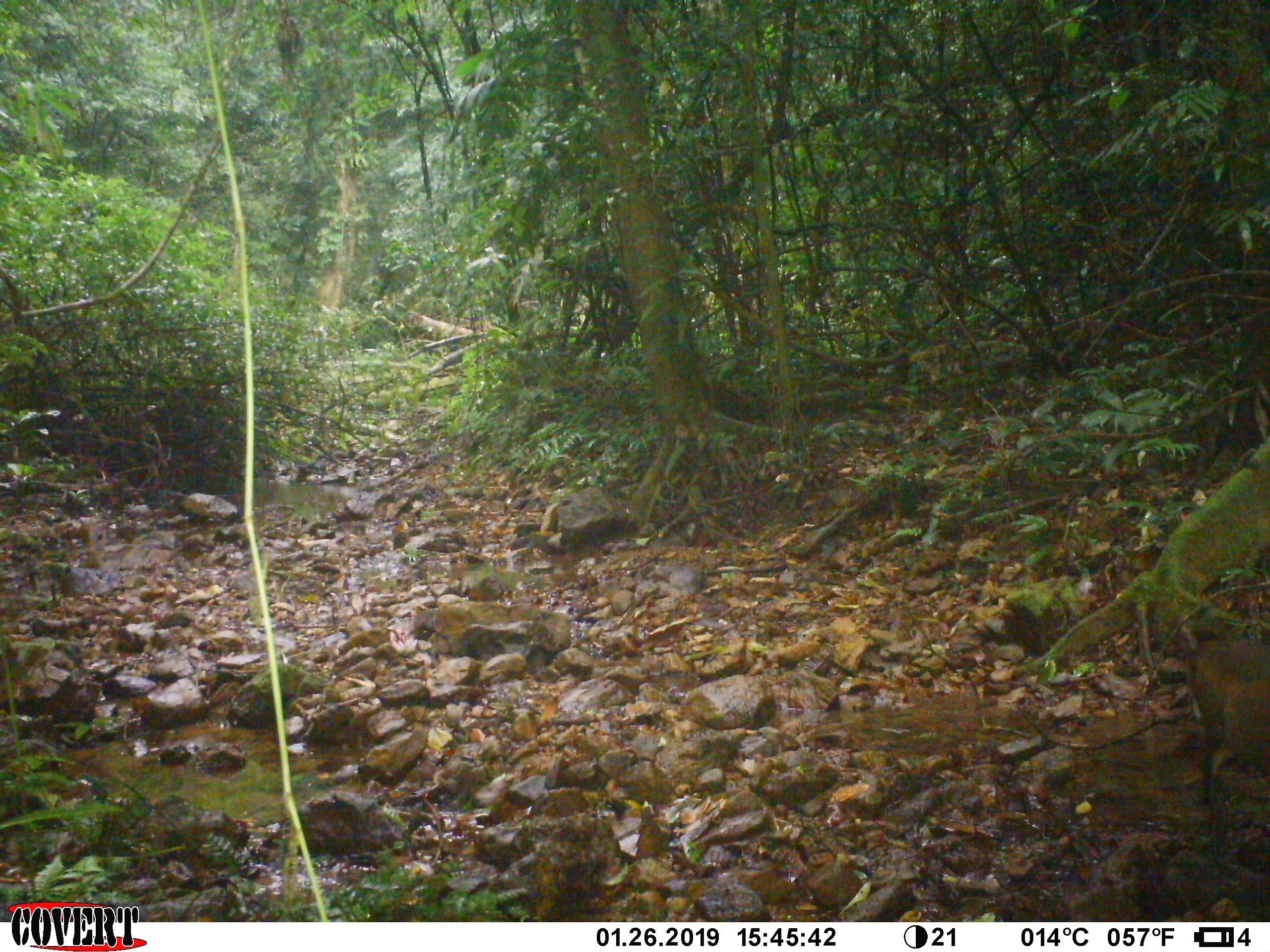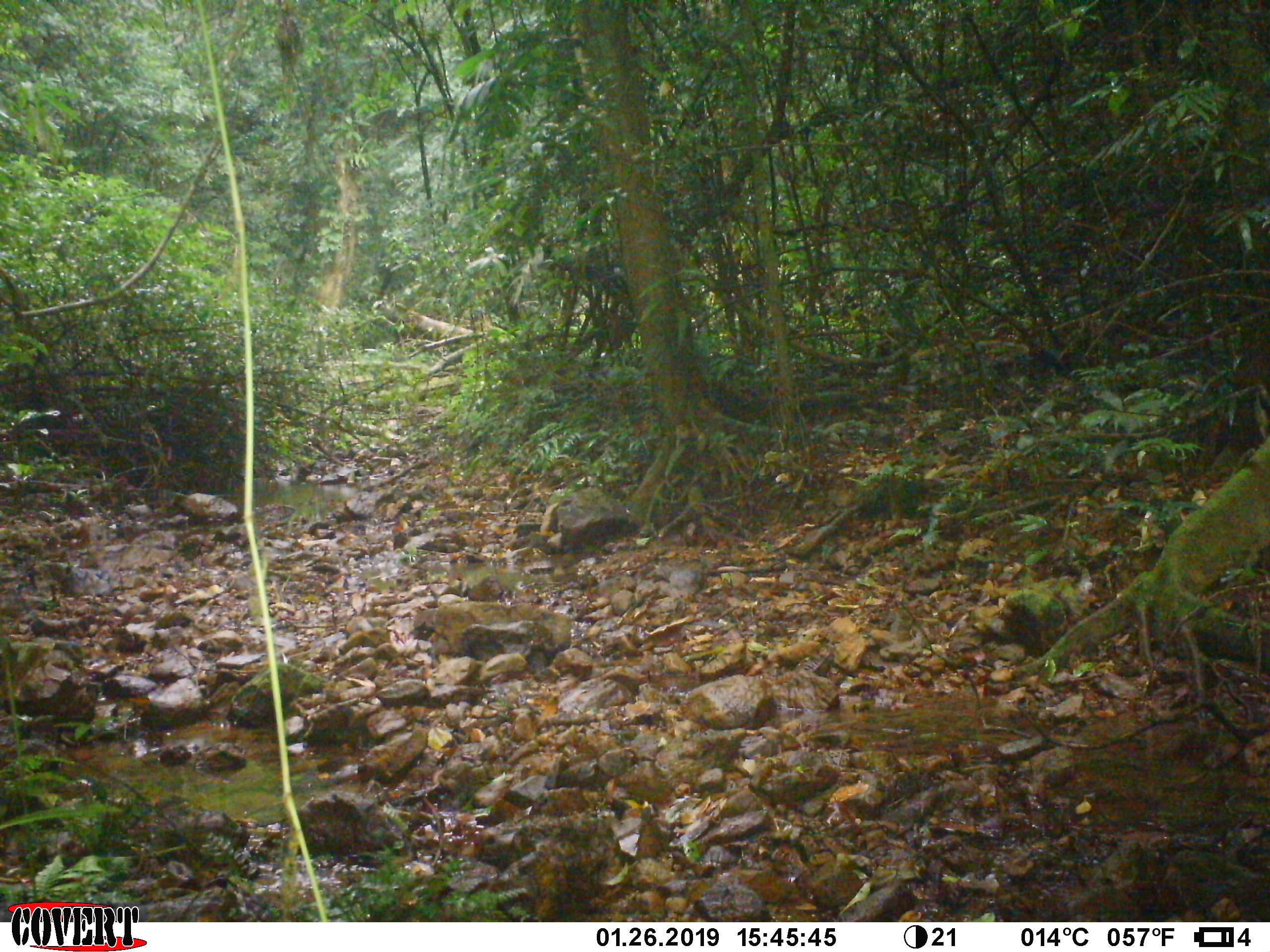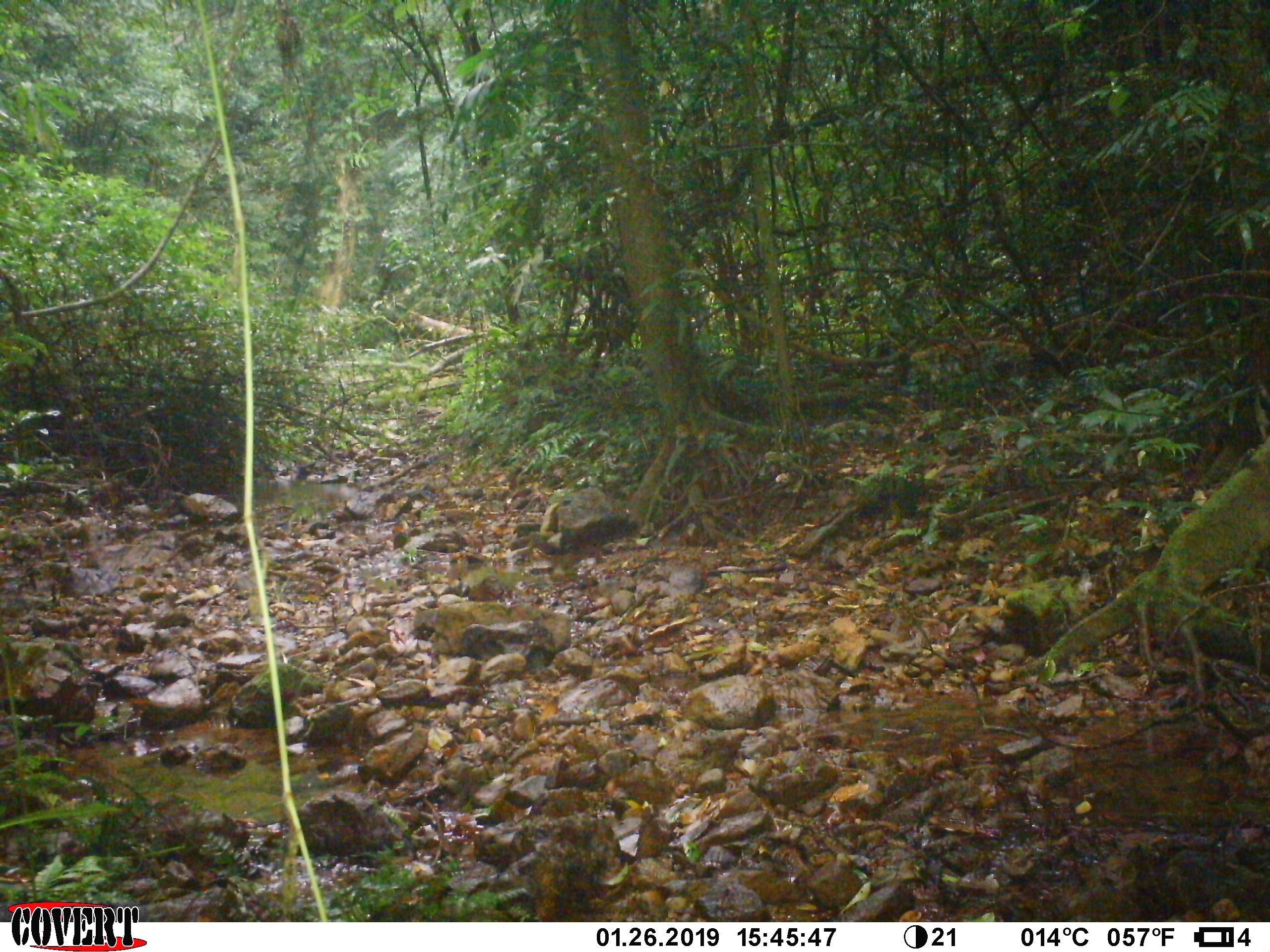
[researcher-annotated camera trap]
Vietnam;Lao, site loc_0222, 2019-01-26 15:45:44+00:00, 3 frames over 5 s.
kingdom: Animalia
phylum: Chordata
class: Mammalia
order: Artiodactyla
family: Cervidae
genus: Muntiacus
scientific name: Muntiacus rooseveltorum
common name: roosevelt's muntjac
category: roosevelts muntjac group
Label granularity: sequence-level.